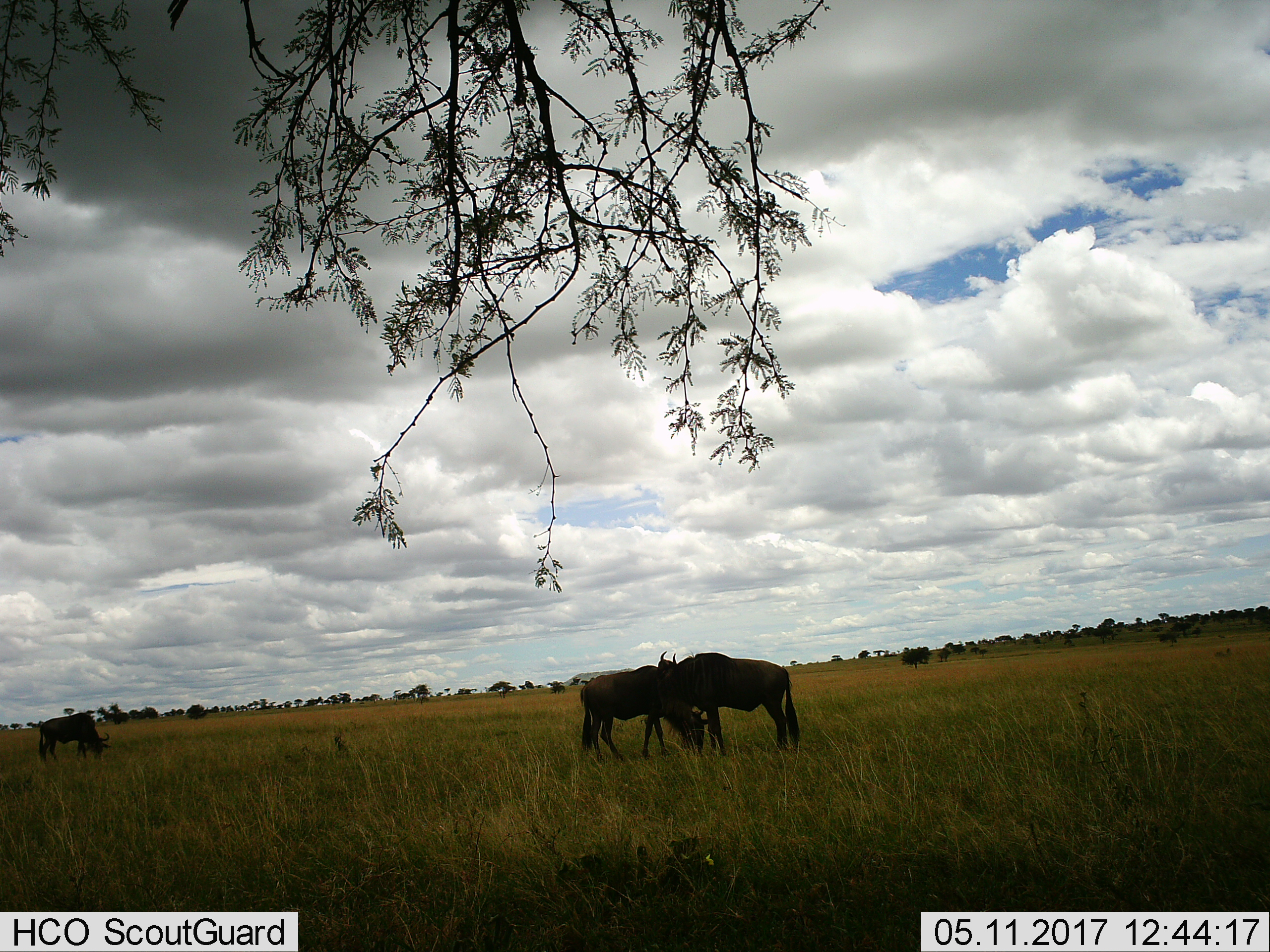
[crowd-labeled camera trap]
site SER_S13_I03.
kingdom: Animalia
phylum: Chordata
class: Mammalia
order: Artiodactyla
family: Bovidae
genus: Connochaetes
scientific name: Connochaetes taurinus taurinus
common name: blue wildebeest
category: wildebeestblue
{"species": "wildebeestblue (blue wildebeest) (Connochaetes taurinus taurinus)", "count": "3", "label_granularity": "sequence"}